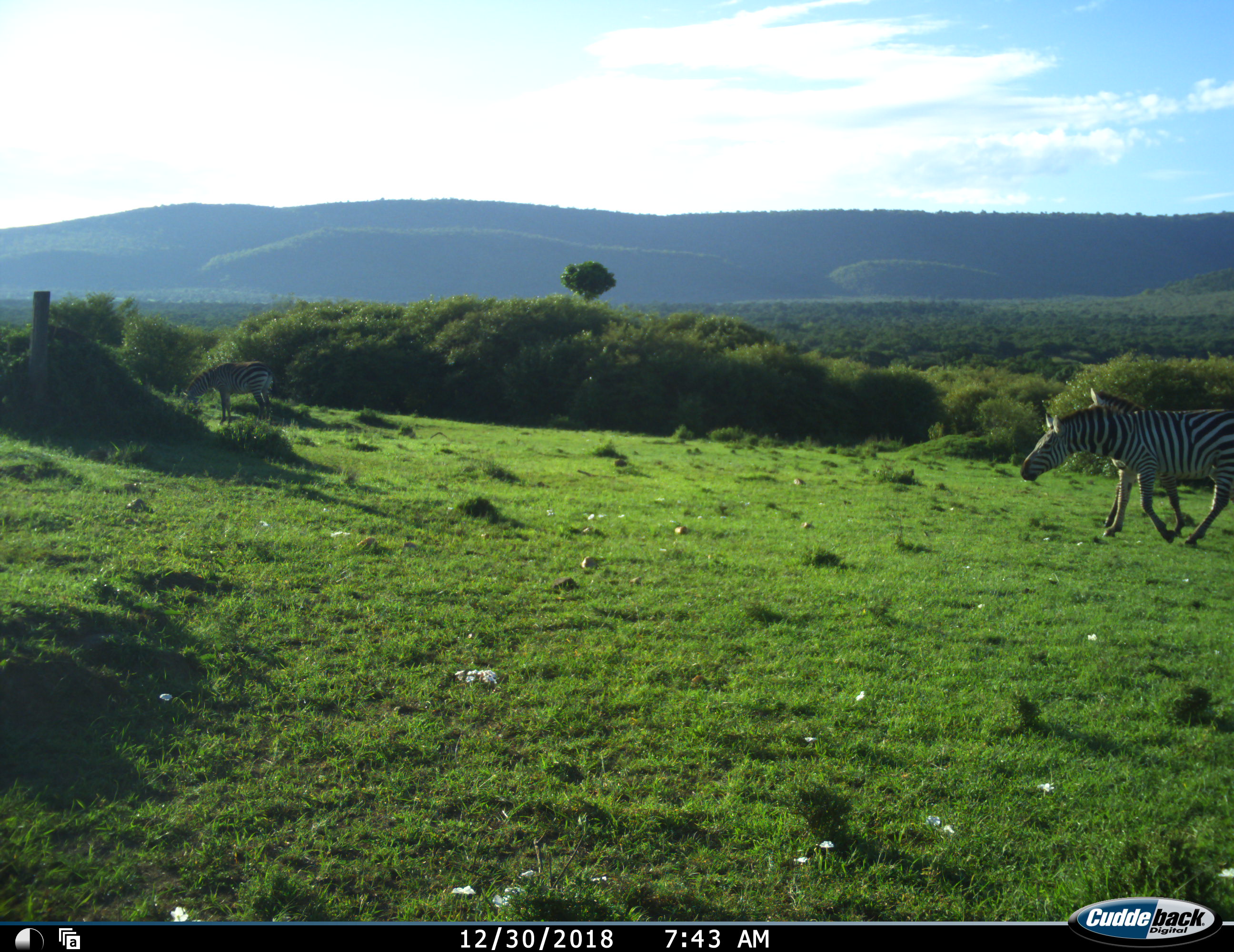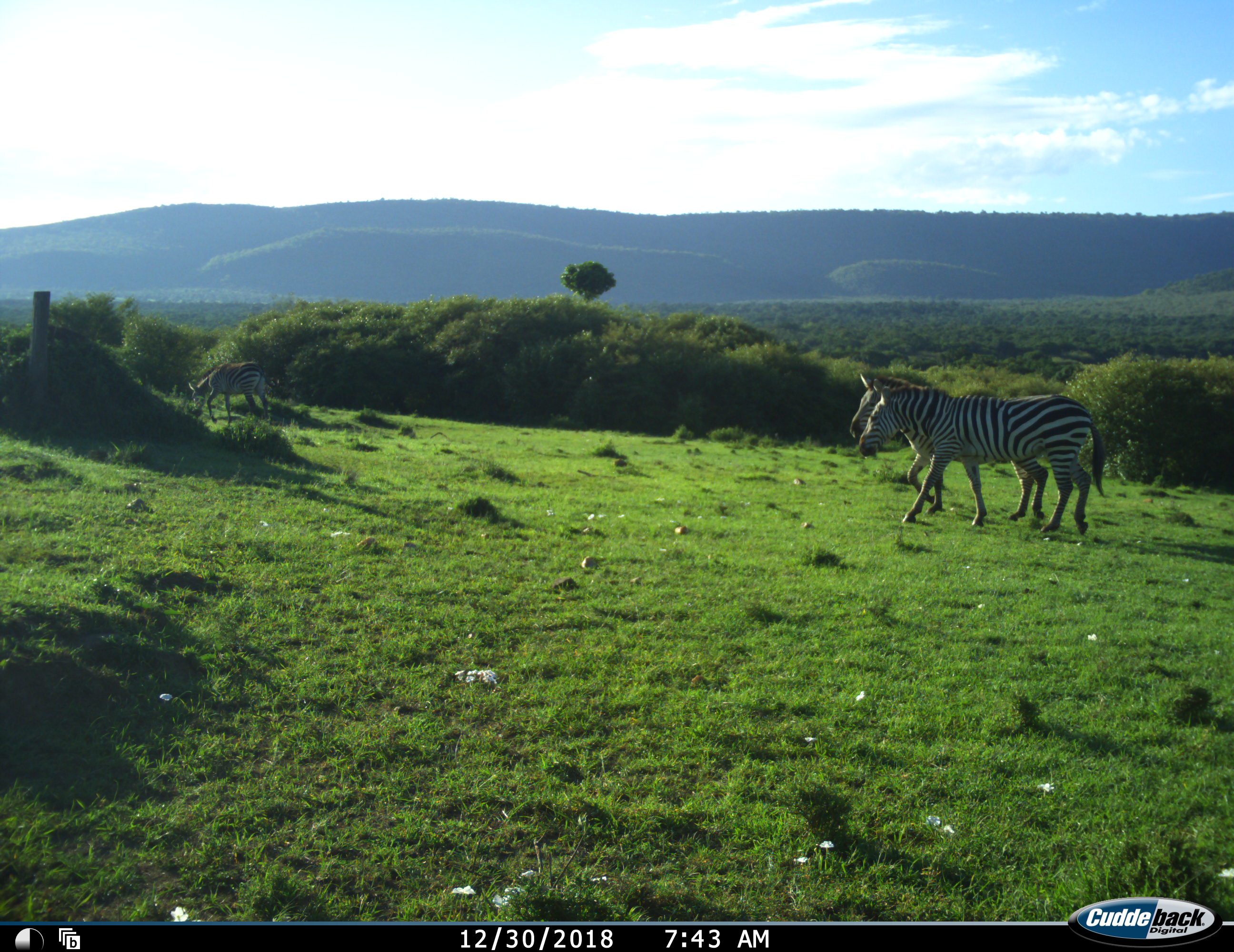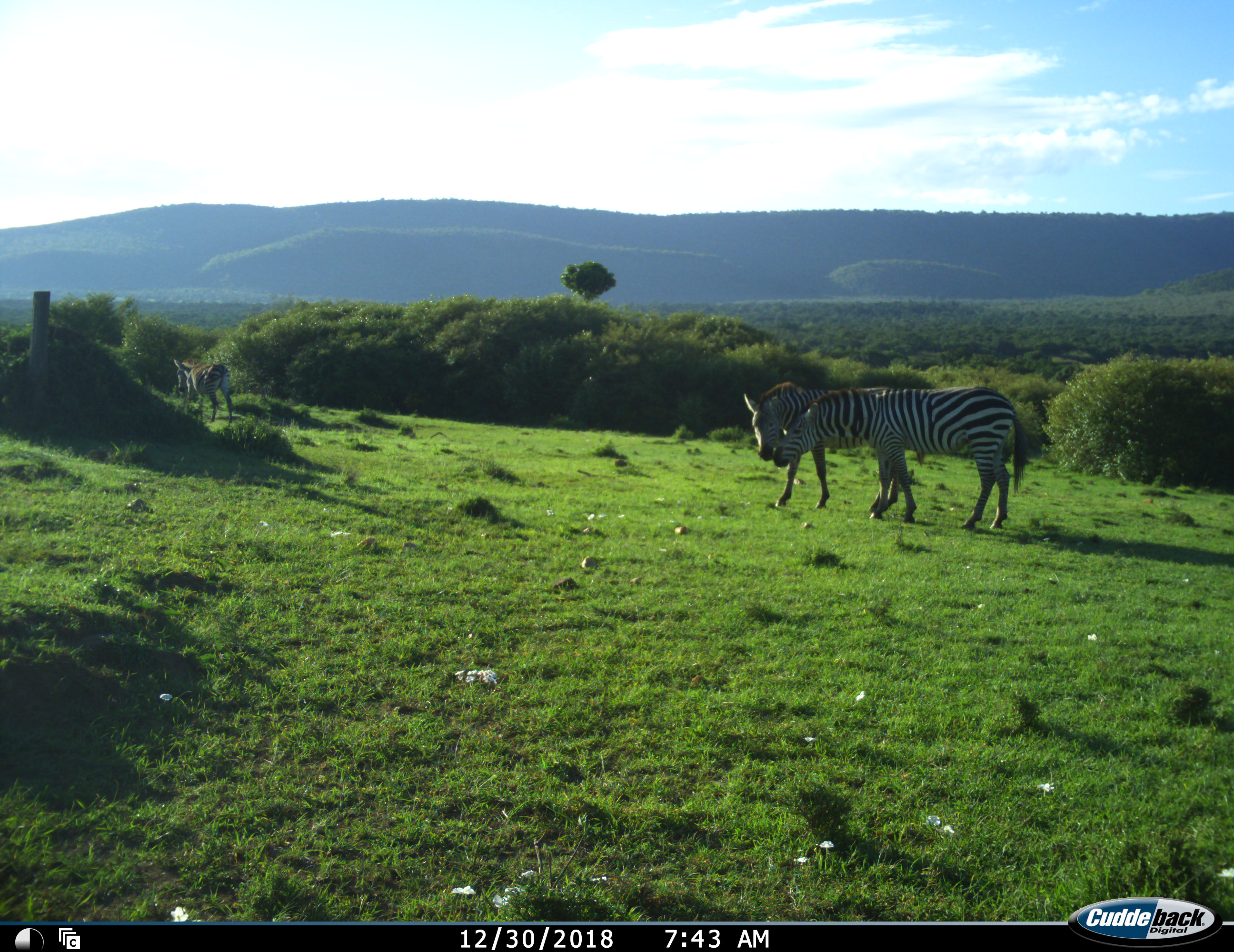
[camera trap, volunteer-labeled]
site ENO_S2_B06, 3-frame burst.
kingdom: Animalia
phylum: Chordata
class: Mammalia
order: Perissodactyla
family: Equidae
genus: Equus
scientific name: Equus quagga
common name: plains zebra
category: zebraplains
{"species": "zebraplains (plains zebra) (Equus quagga)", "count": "3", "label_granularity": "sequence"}